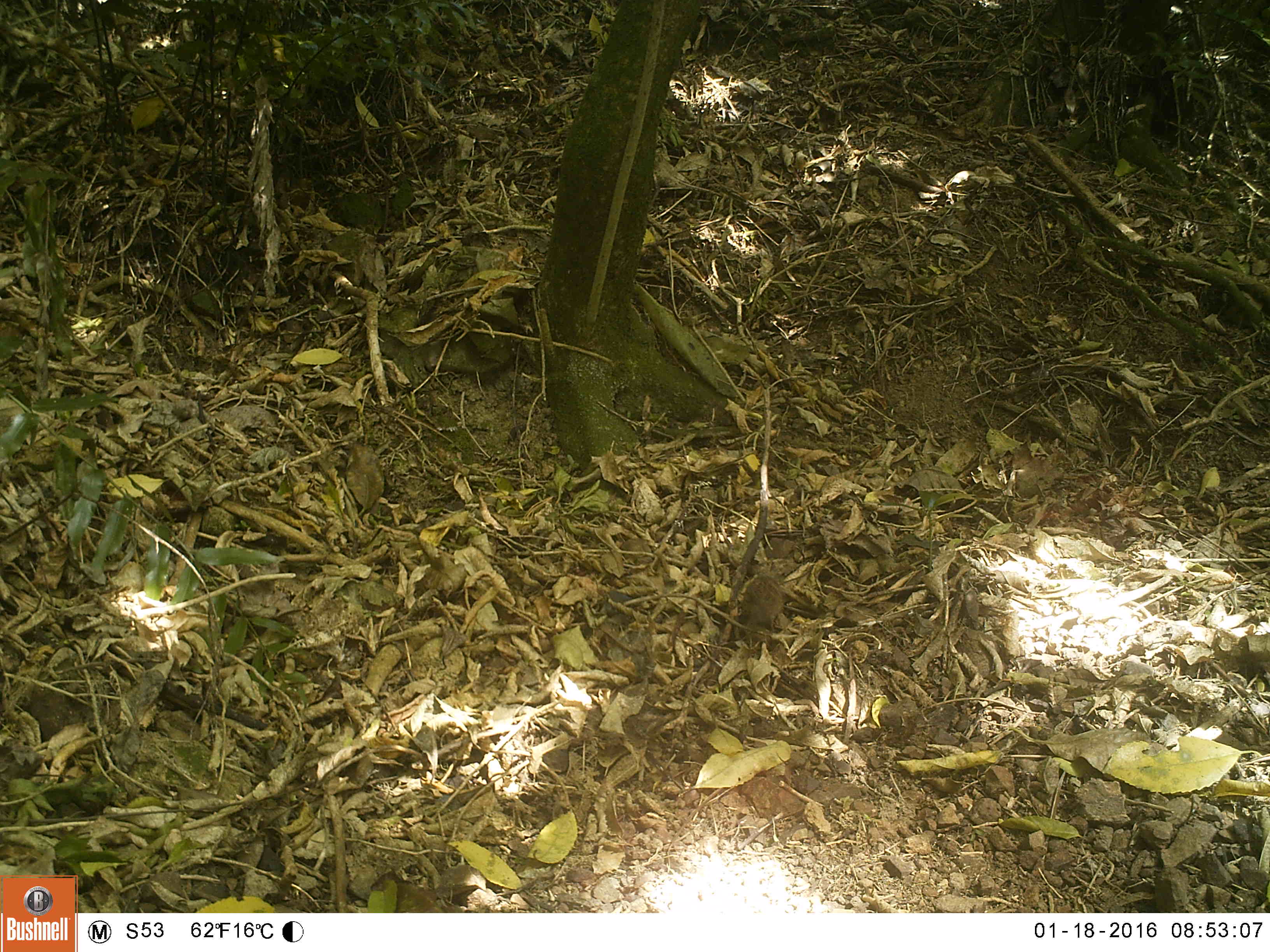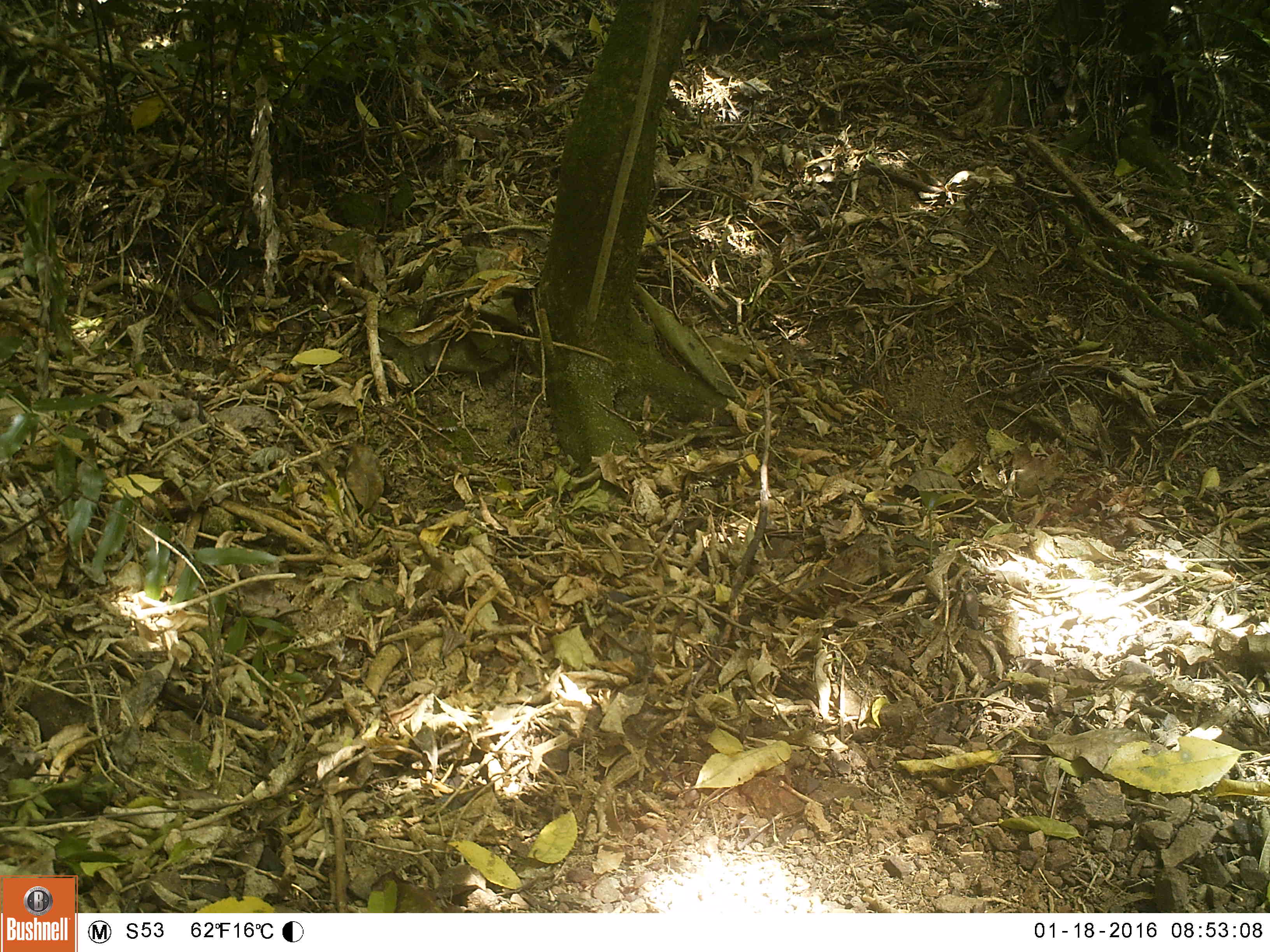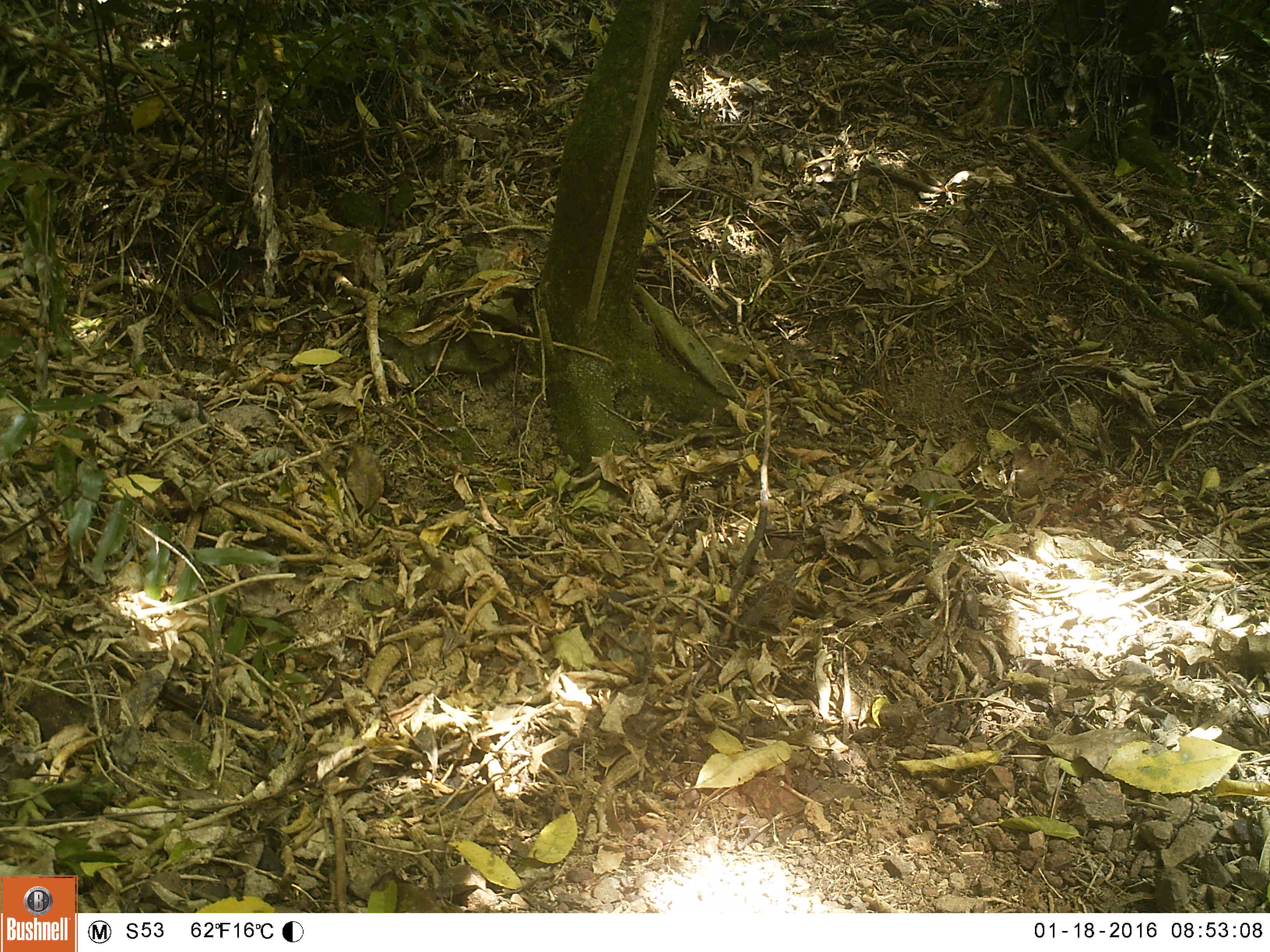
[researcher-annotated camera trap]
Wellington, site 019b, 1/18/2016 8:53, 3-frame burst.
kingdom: Animalia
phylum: Chordata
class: Aves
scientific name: Aves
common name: bird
Bird (Aves).